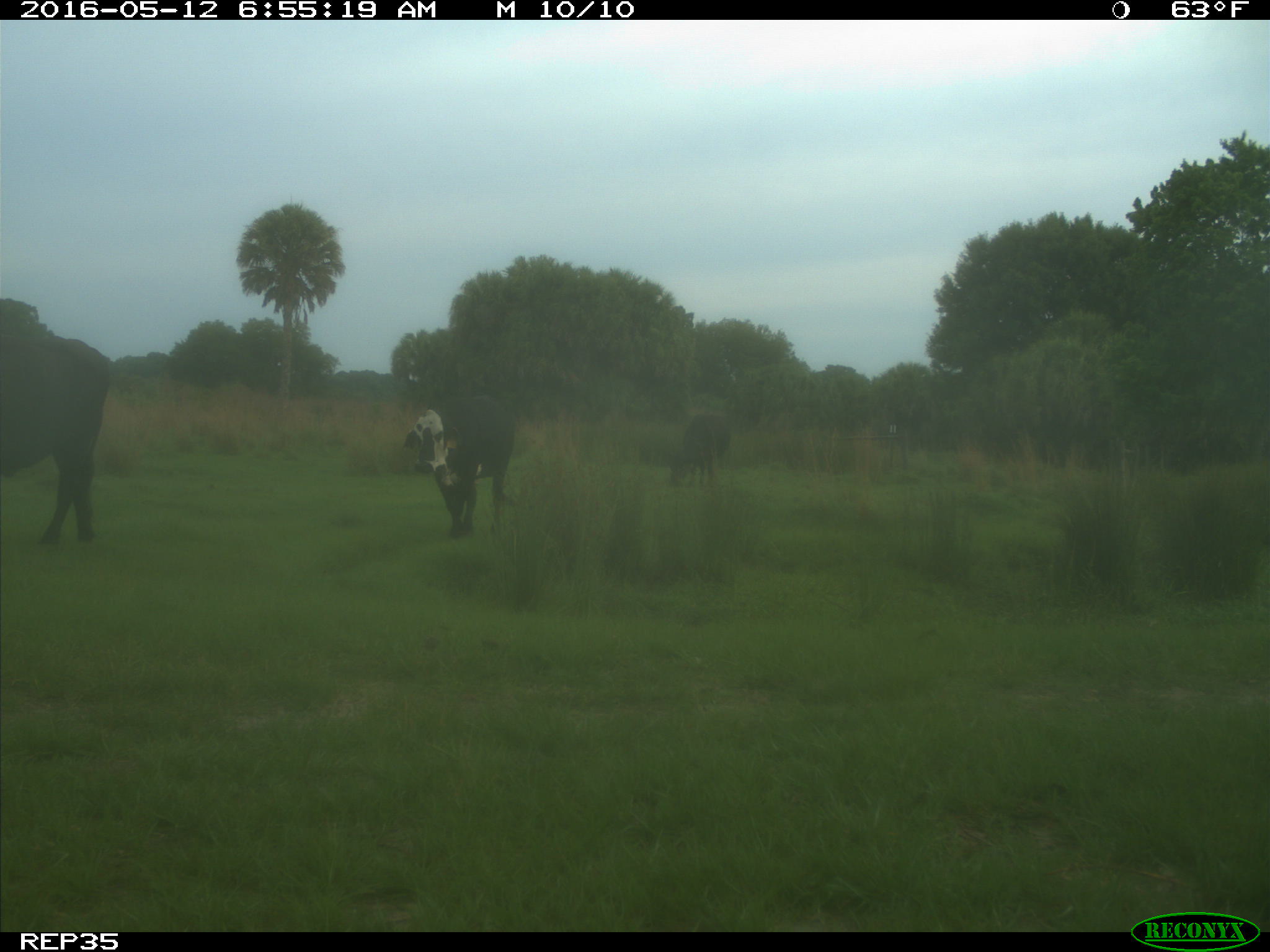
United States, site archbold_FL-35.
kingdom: Animalia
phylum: Chordata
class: Mammalia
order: Artiodactyla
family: Bovidae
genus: Bos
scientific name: Bos taurus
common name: domestic cow